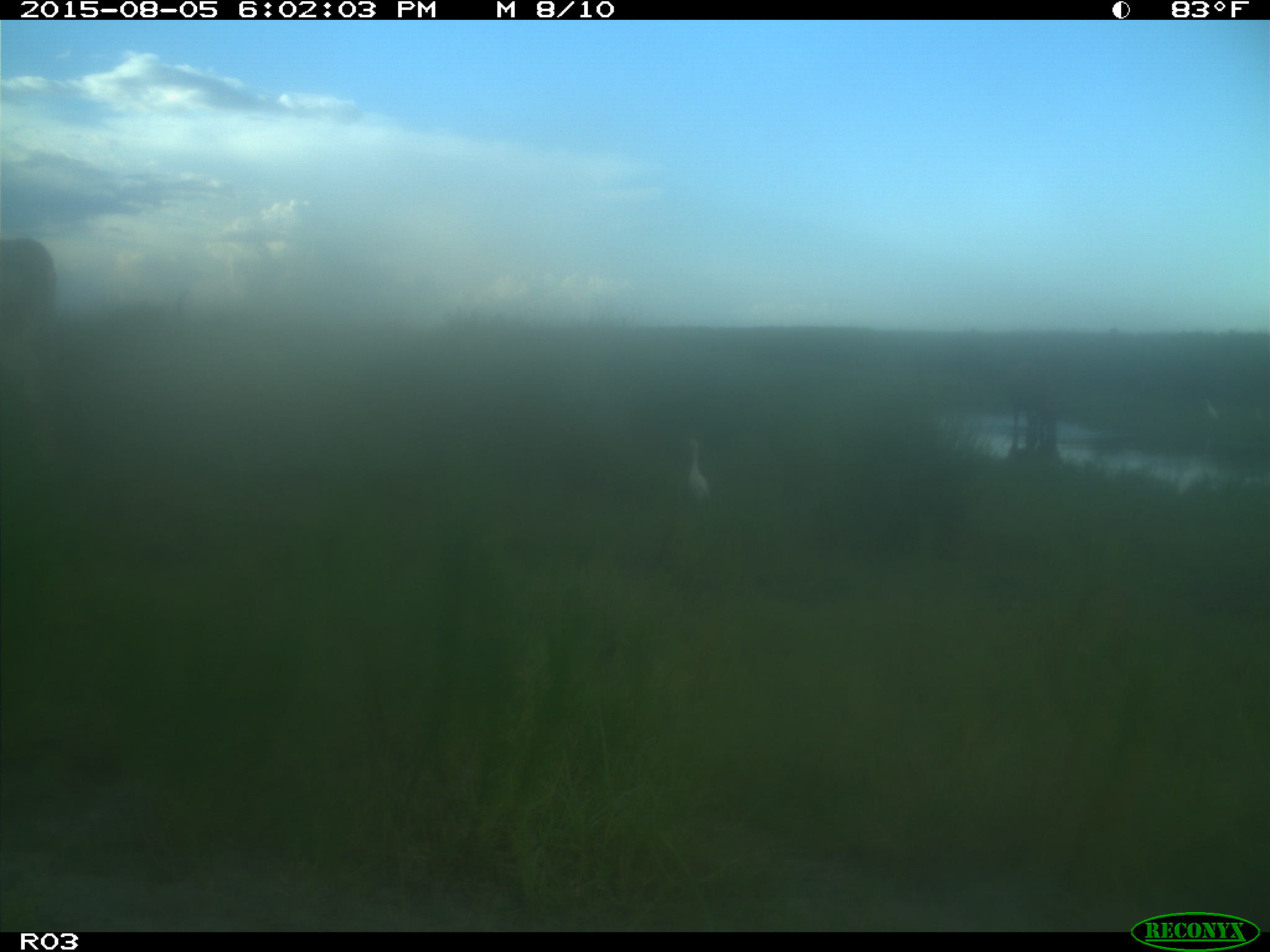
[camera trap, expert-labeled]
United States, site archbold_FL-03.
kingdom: Animalia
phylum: Chordata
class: Mammalia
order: Artiodactyla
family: Bovidae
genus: Bos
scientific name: Bos taurus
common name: domestic cow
Bos taurus (domestic cow).